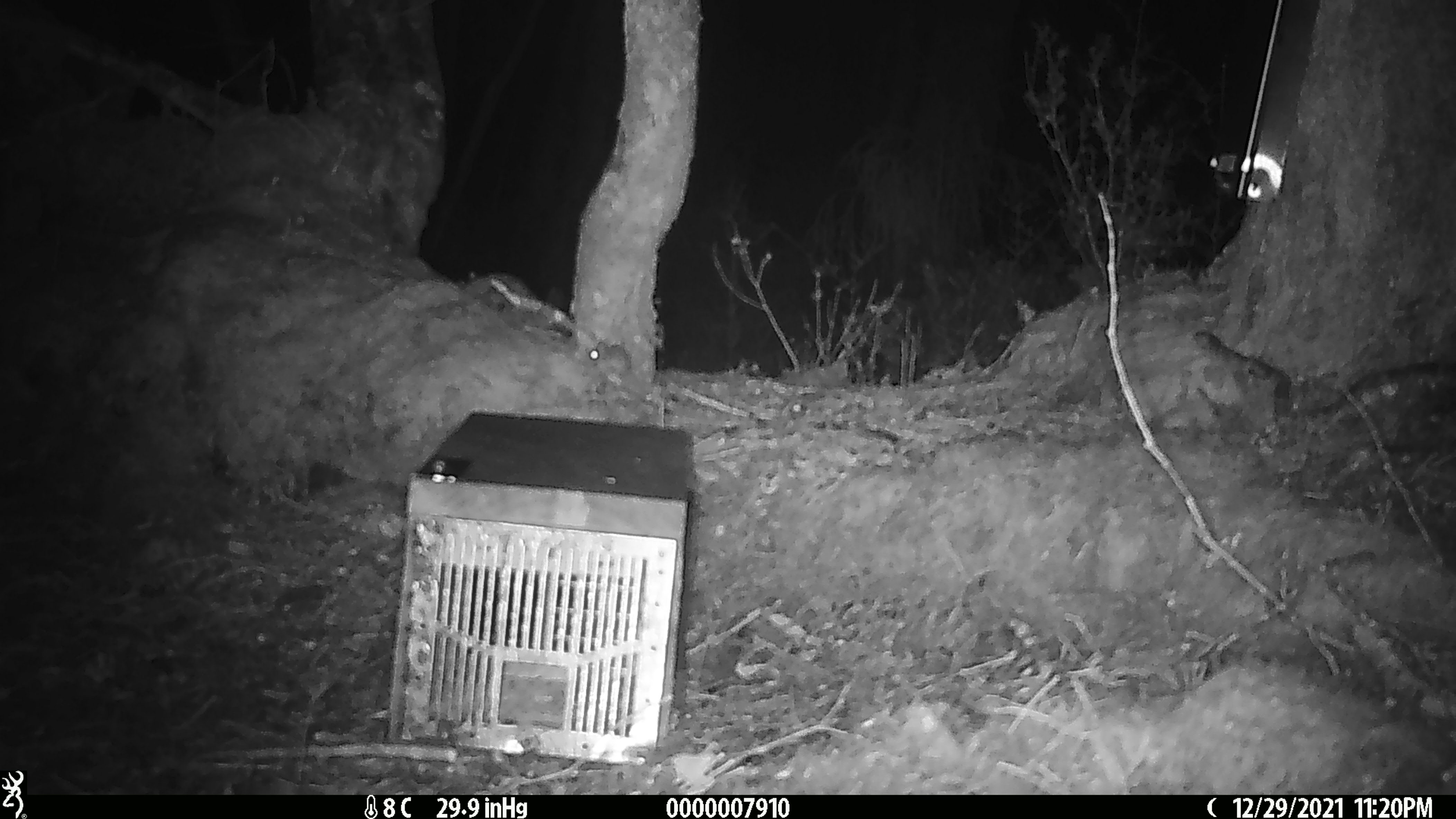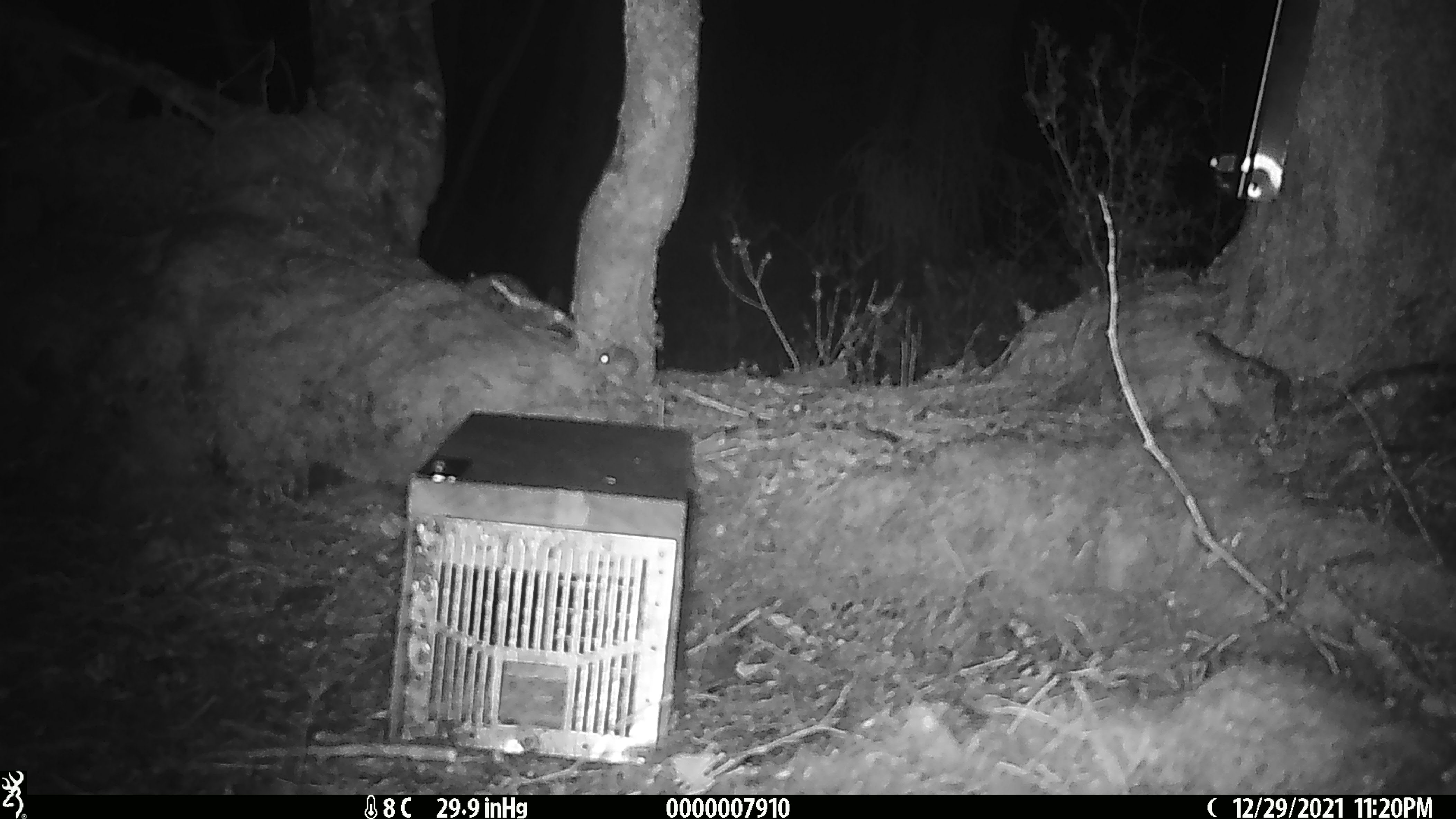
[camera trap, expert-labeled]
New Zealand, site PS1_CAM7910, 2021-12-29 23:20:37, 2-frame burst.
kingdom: Animalia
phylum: Chordata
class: Mammalia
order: Rodentia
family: Muridae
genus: Mus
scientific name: Mus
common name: mouse